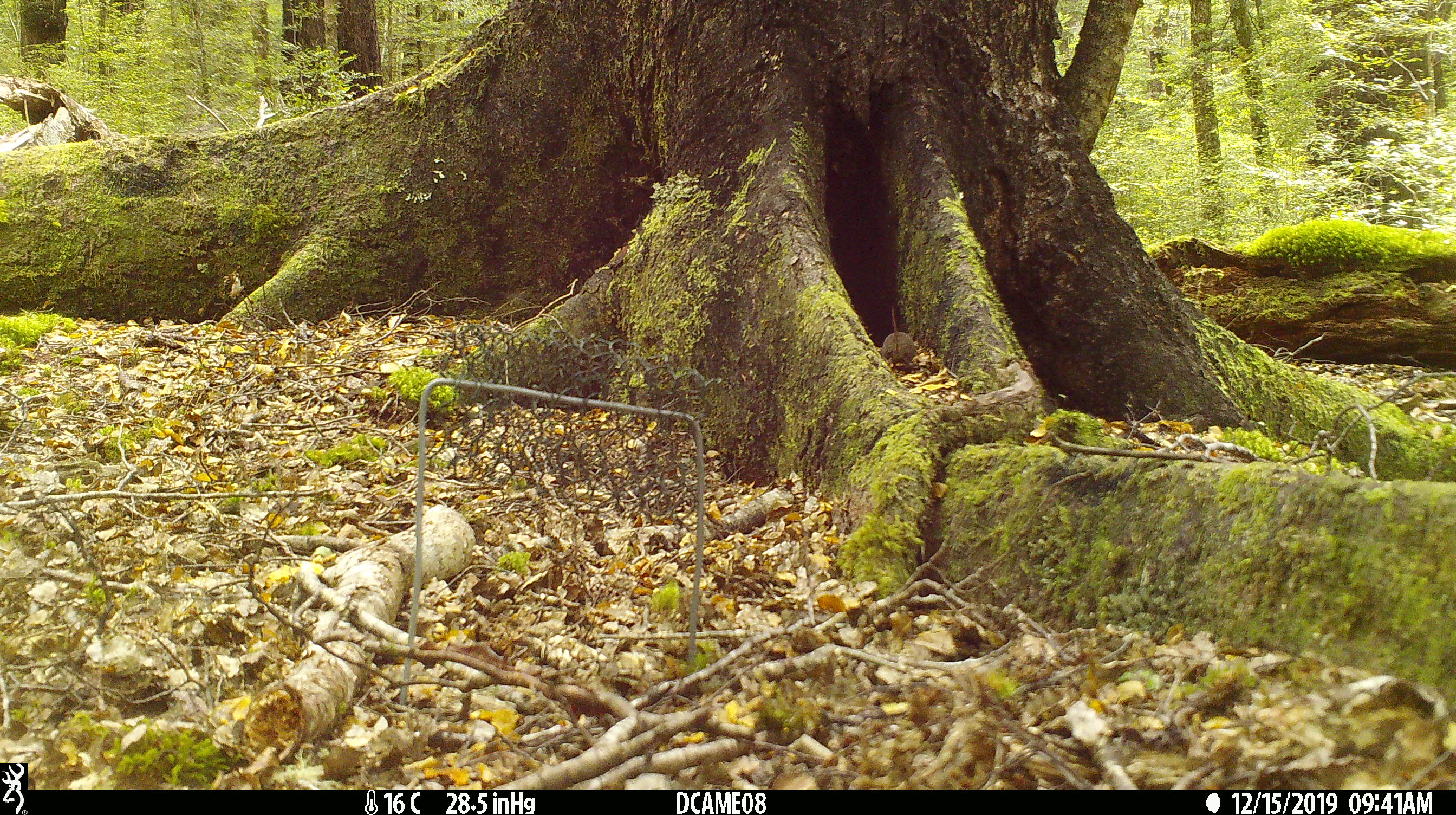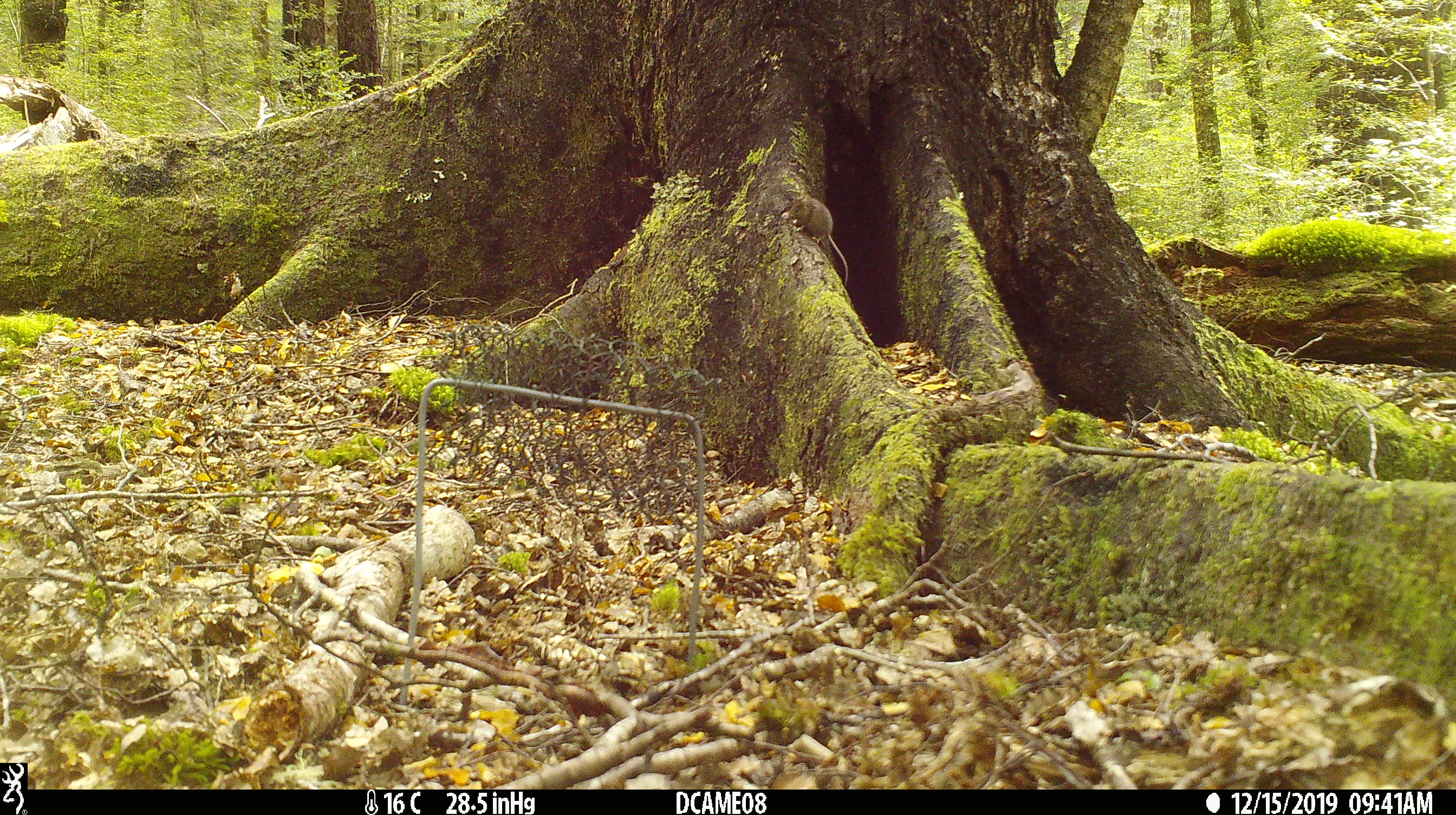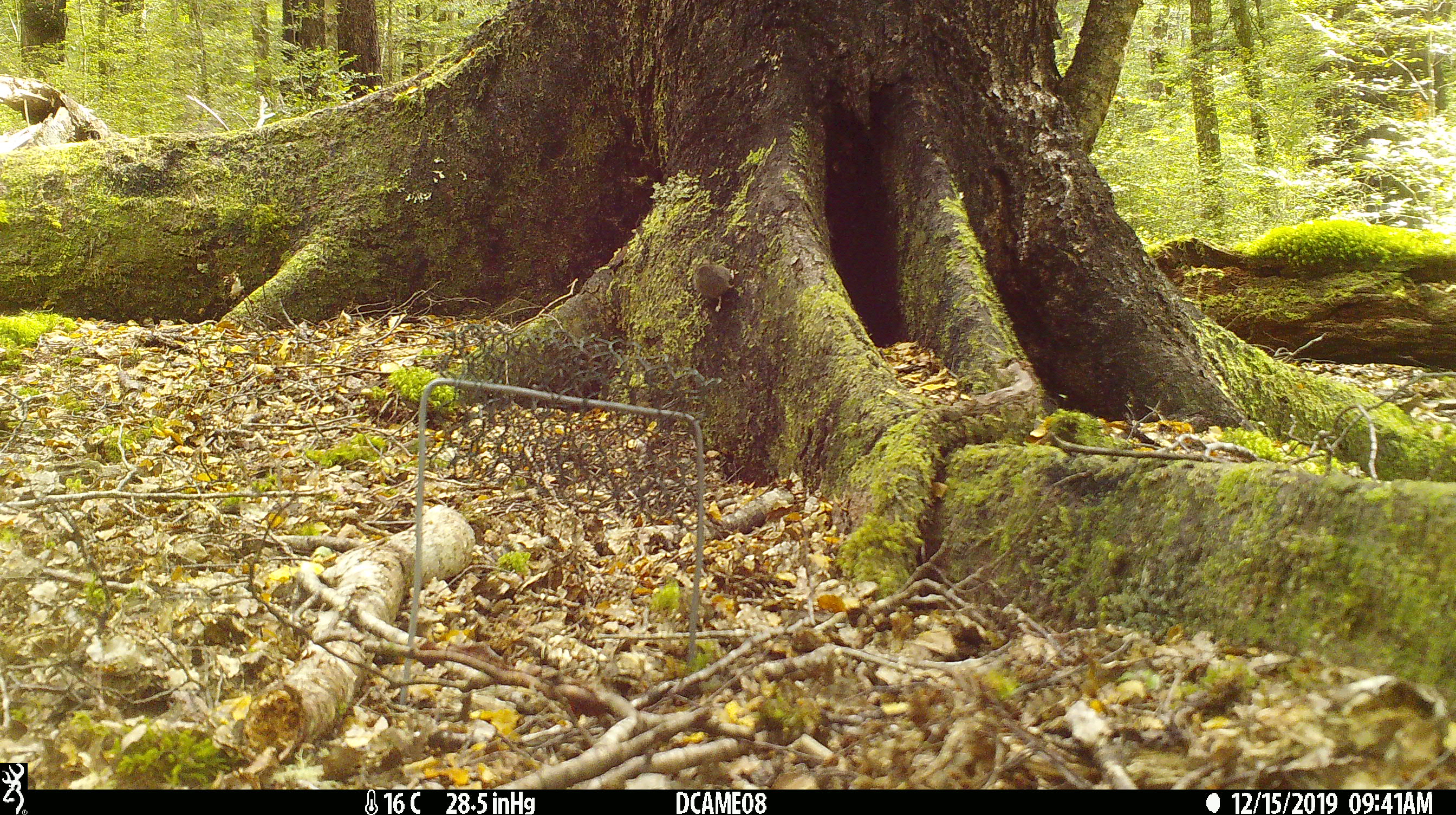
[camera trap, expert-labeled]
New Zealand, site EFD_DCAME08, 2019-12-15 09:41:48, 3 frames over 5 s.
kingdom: Animalia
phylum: Chordata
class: Mammalia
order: Rodentia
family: Muridae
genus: Mus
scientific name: Mus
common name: mouse